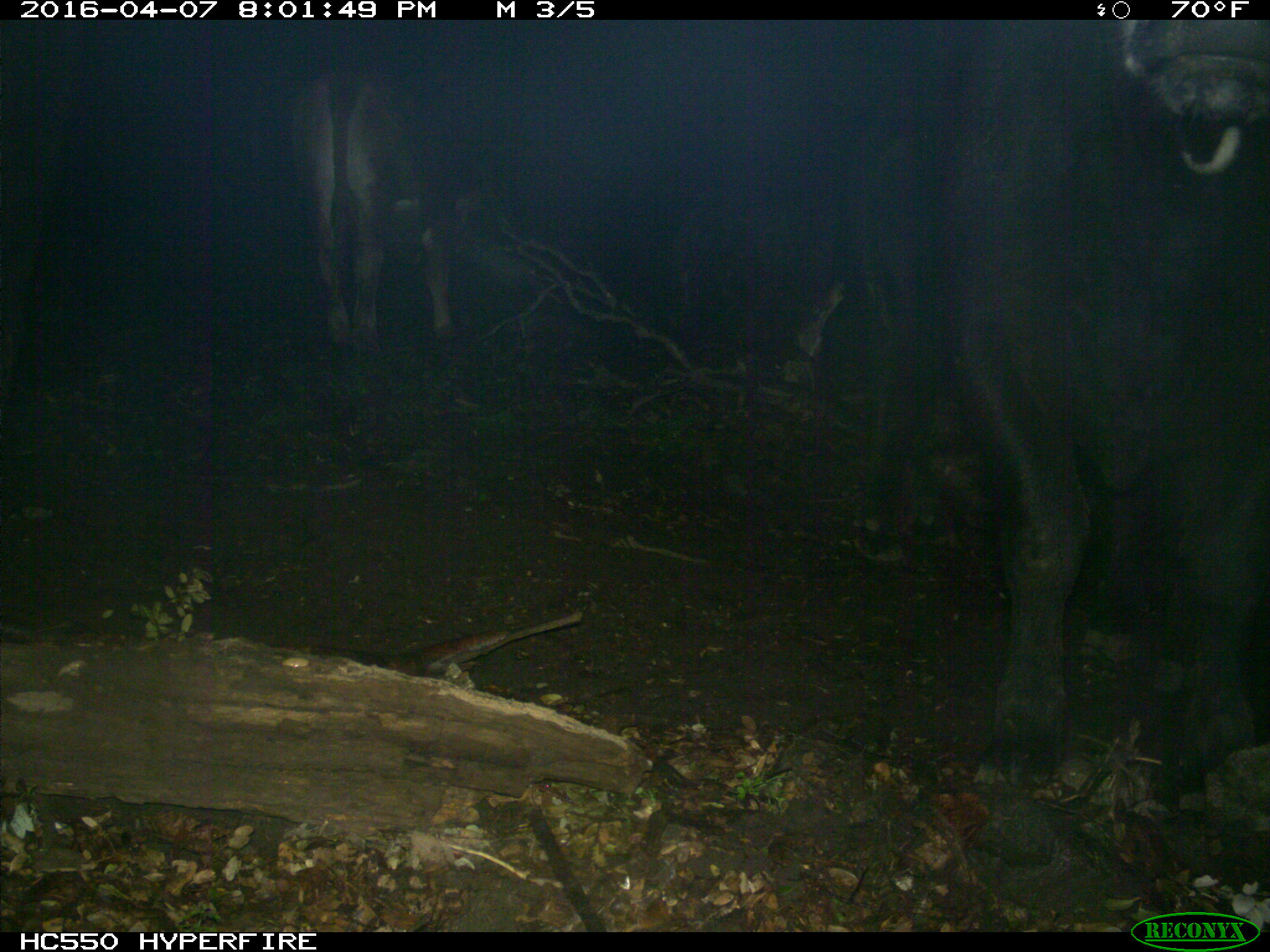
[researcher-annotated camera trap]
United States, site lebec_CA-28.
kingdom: Animalia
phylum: Chordata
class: Mammalia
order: Artiodactyla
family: Bovidae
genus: Bos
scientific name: Bos taurus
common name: domestic cow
Bos taurus (domestic cow).